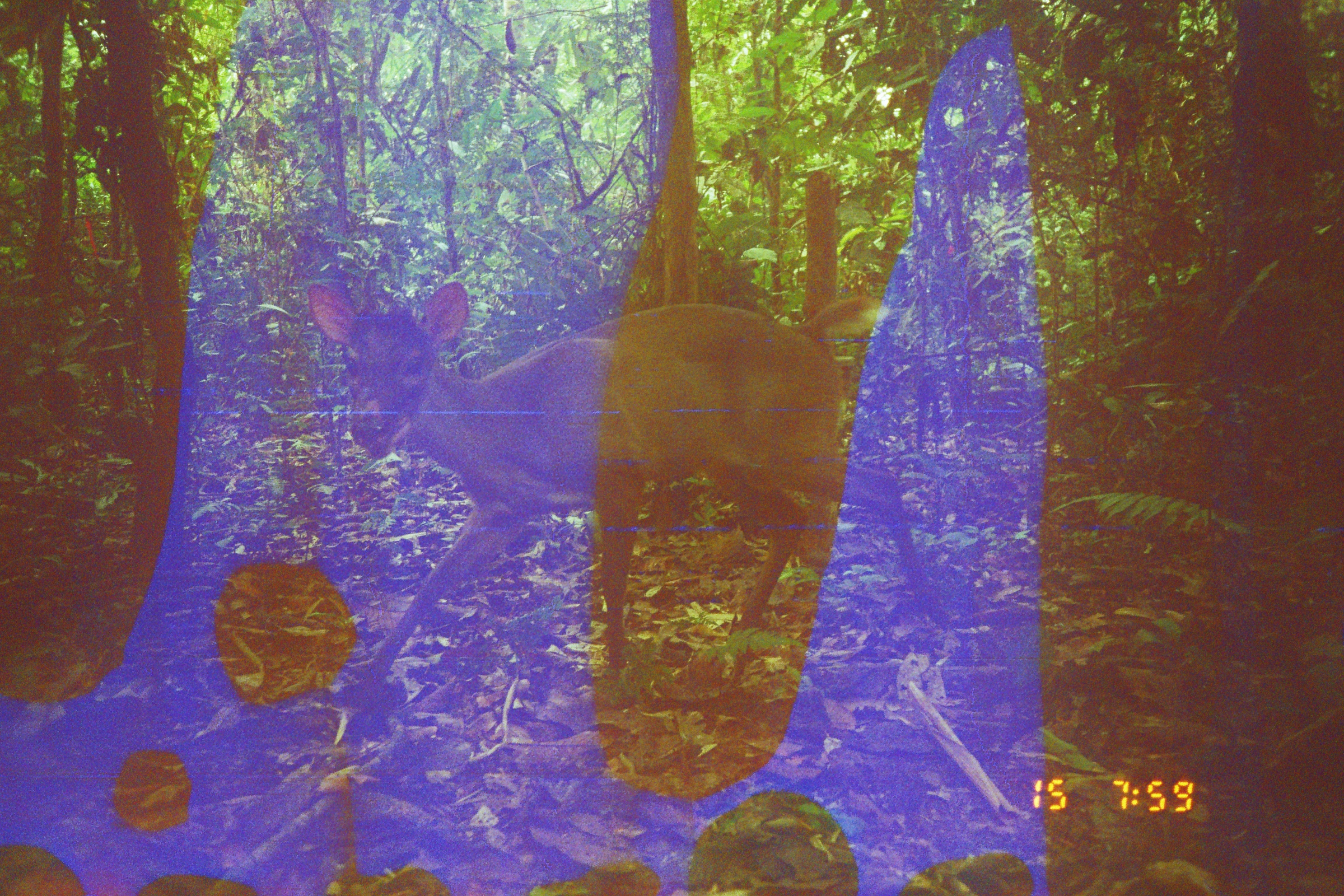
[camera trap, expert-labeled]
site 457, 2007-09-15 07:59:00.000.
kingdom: Animalia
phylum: Chordata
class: Mammalia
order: Artiodactyla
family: Cervidae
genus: Mazama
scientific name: Mazama gouazoubira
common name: gray brocket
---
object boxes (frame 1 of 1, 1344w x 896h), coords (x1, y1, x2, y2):
mazama gouazoubira: (307, 281, 954, 685)